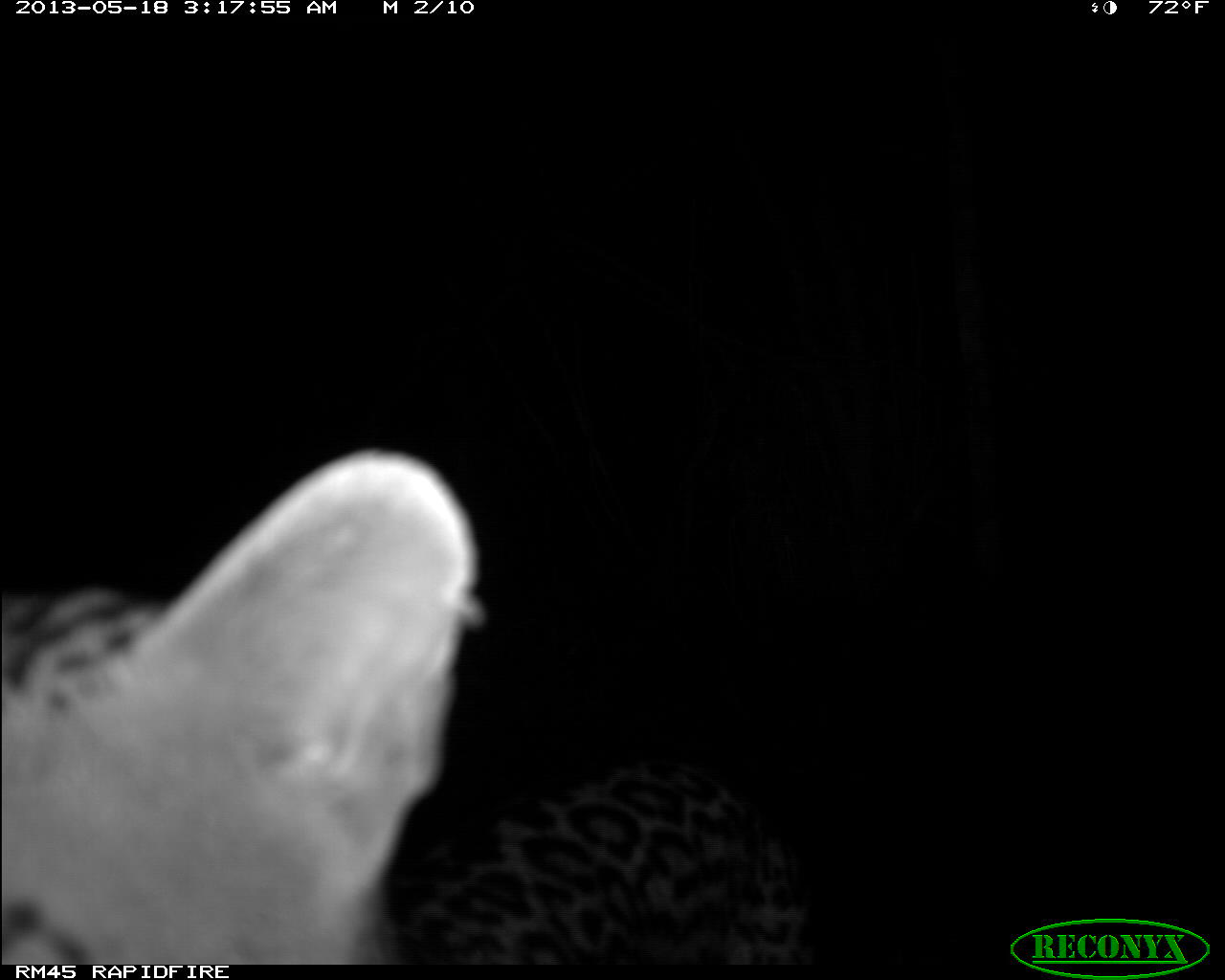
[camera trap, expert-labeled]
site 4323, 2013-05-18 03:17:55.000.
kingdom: Animalia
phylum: Chordata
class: Mammalia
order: Carnivora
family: Felidae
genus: Leopardus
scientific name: Leopardus pardalis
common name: ocelot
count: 1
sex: male